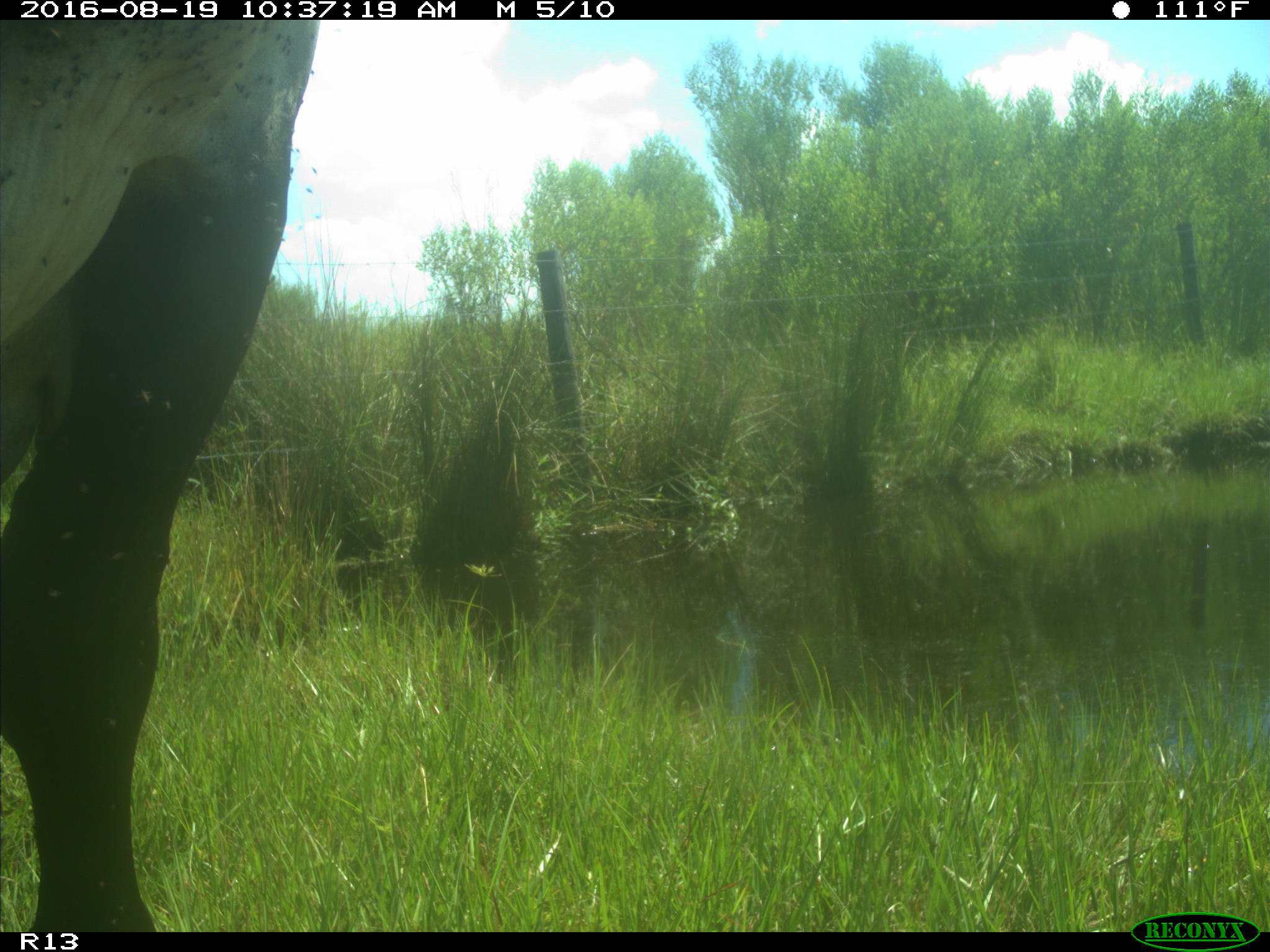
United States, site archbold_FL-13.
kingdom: Animalia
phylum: Chordata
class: Mammalia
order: Artiodactyla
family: Bovidae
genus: Bos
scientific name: Bos taurus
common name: domestic cow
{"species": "Bos taurus (domestic cow)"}